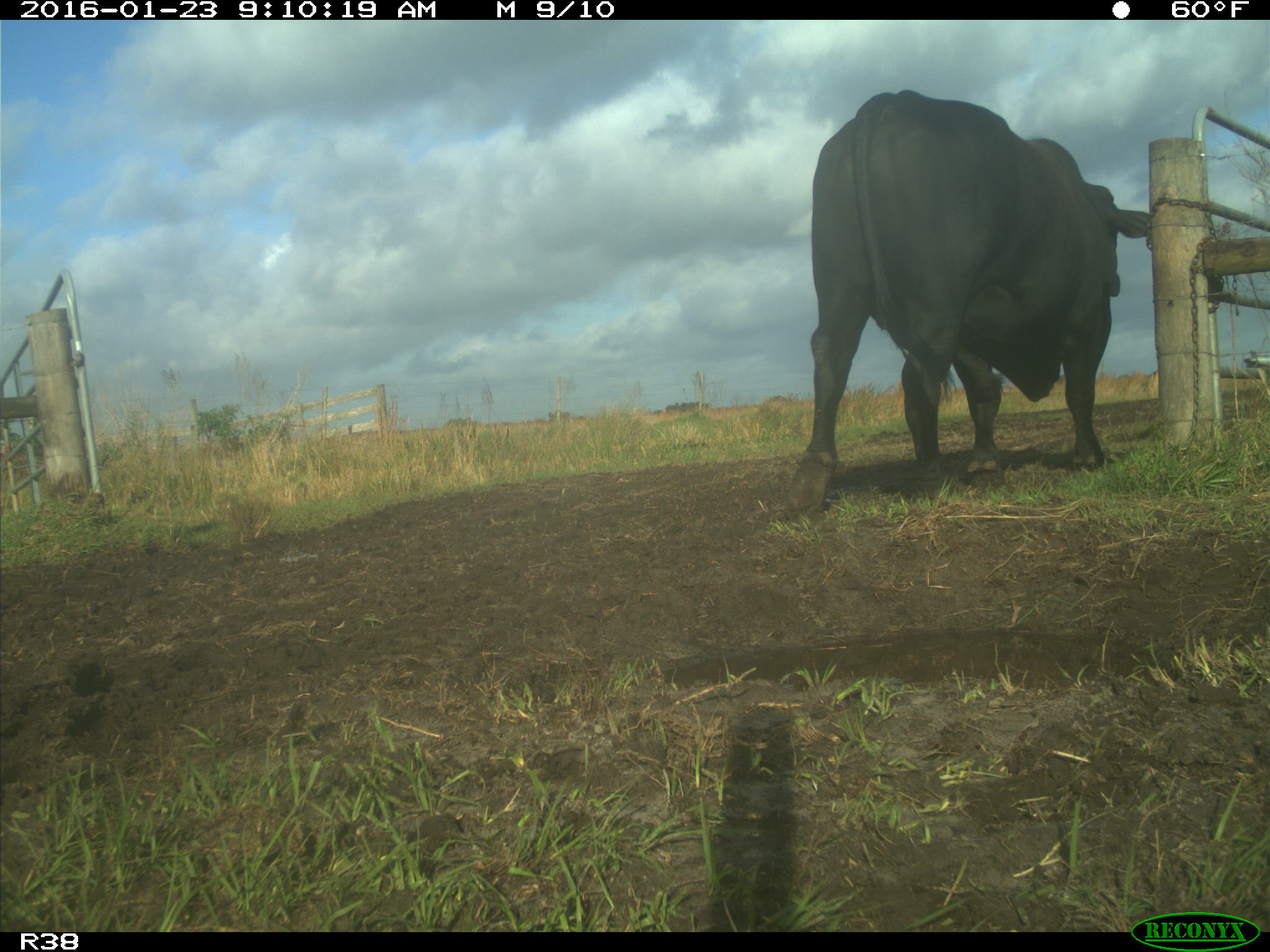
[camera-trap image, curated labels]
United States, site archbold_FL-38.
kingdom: Animalia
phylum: Chordata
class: Mammalia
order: Artiodactyla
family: Bovidae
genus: Bos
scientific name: Bos taurus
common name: domestic cow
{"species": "Bos taurus (domestic cow)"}